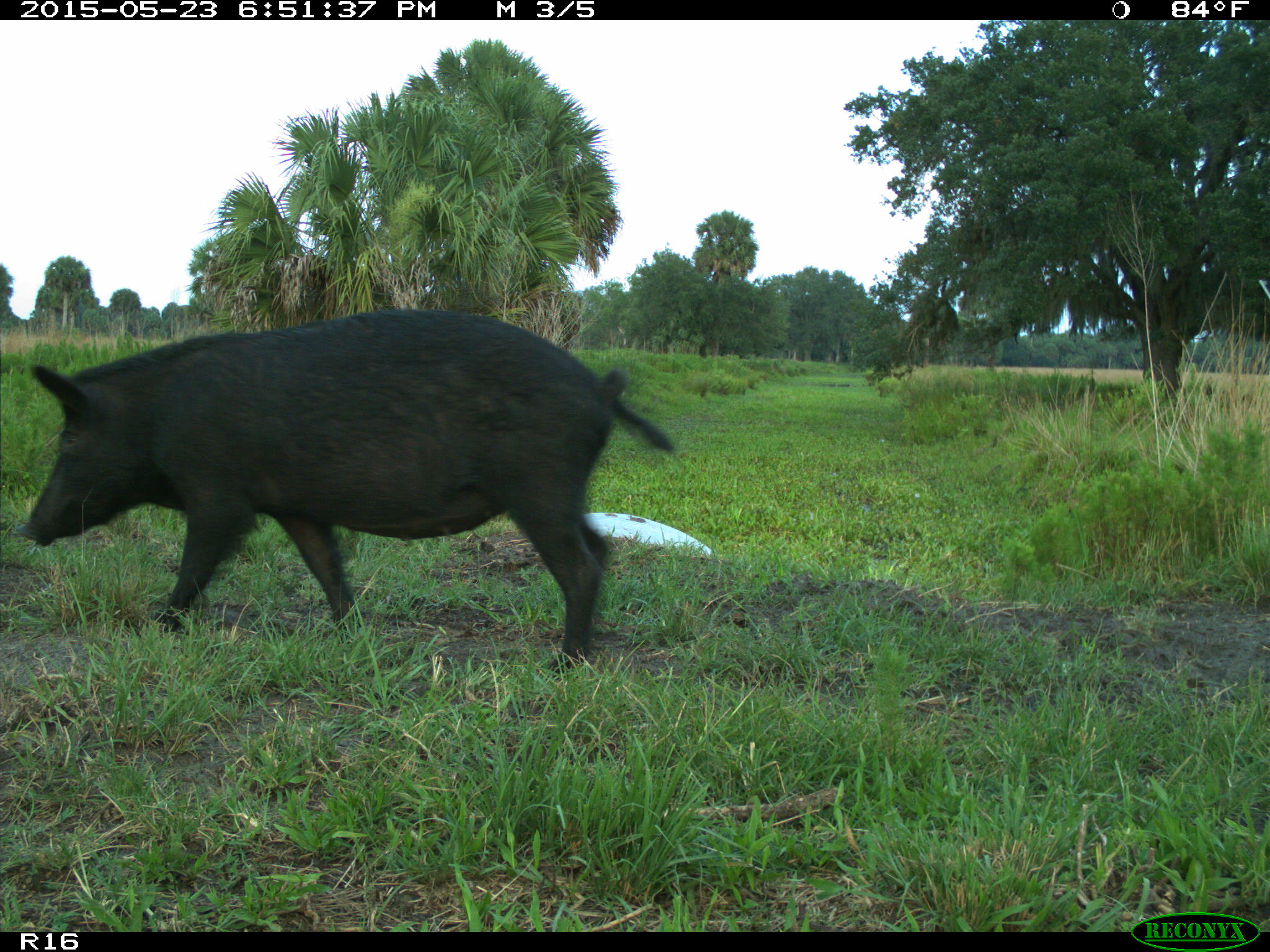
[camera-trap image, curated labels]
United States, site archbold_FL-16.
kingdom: Animalia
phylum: Chordata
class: Mammalia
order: Artiodactyla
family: Suidae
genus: Sus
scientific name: Sus scrofa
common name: wild boar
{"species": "Sus scrofa (wild boar)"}